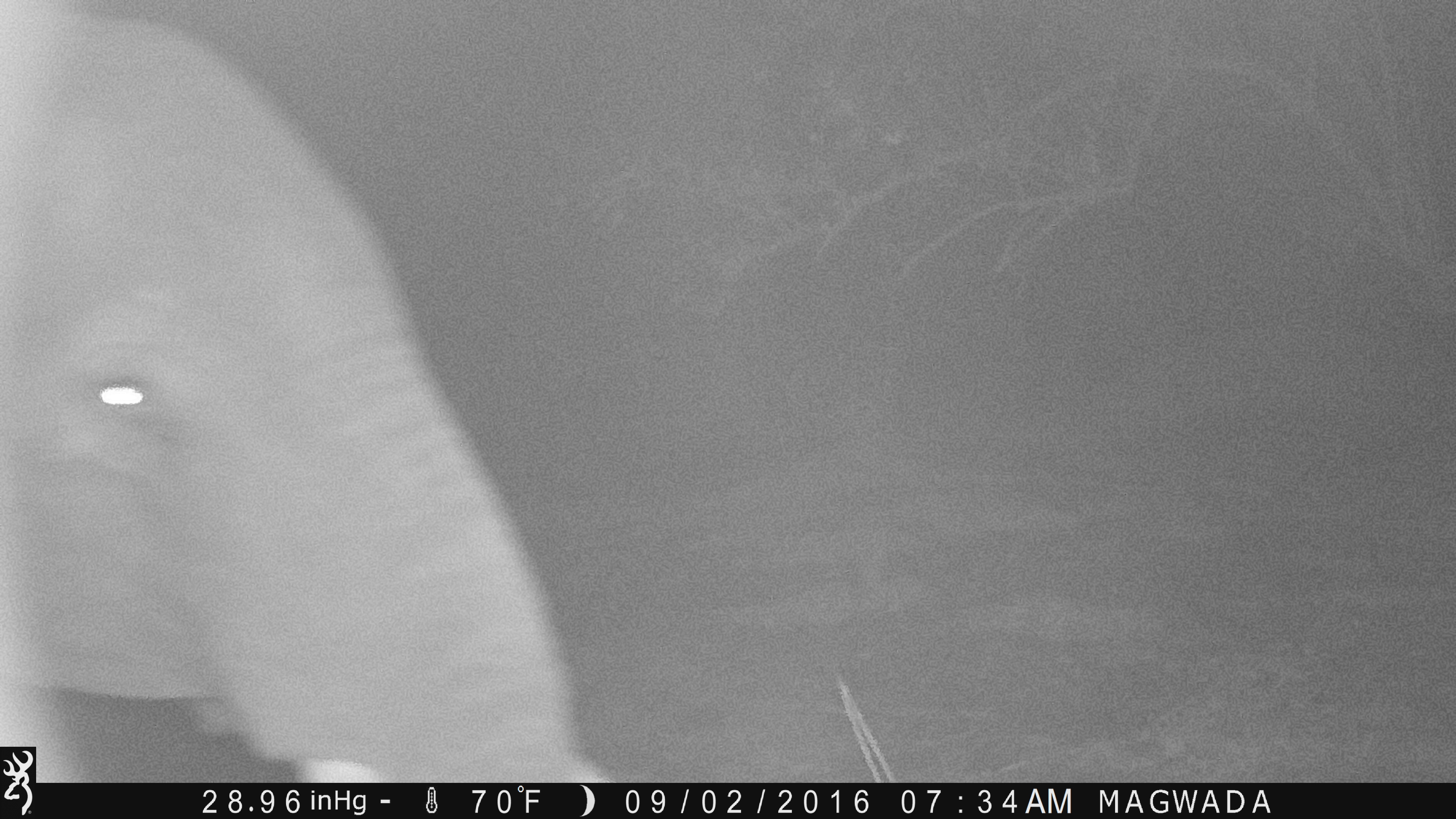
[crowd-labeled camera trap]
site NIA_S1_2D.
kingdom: Animalia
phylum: Chordata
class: Mammalia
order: Proboscidea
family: Elephantidae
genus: Loxodonta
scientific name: Loxodonta africana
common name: african bush elephant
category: elephant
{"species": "elephant (african bush elephant) (Loxodonta africana)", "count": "1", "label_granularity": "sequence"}